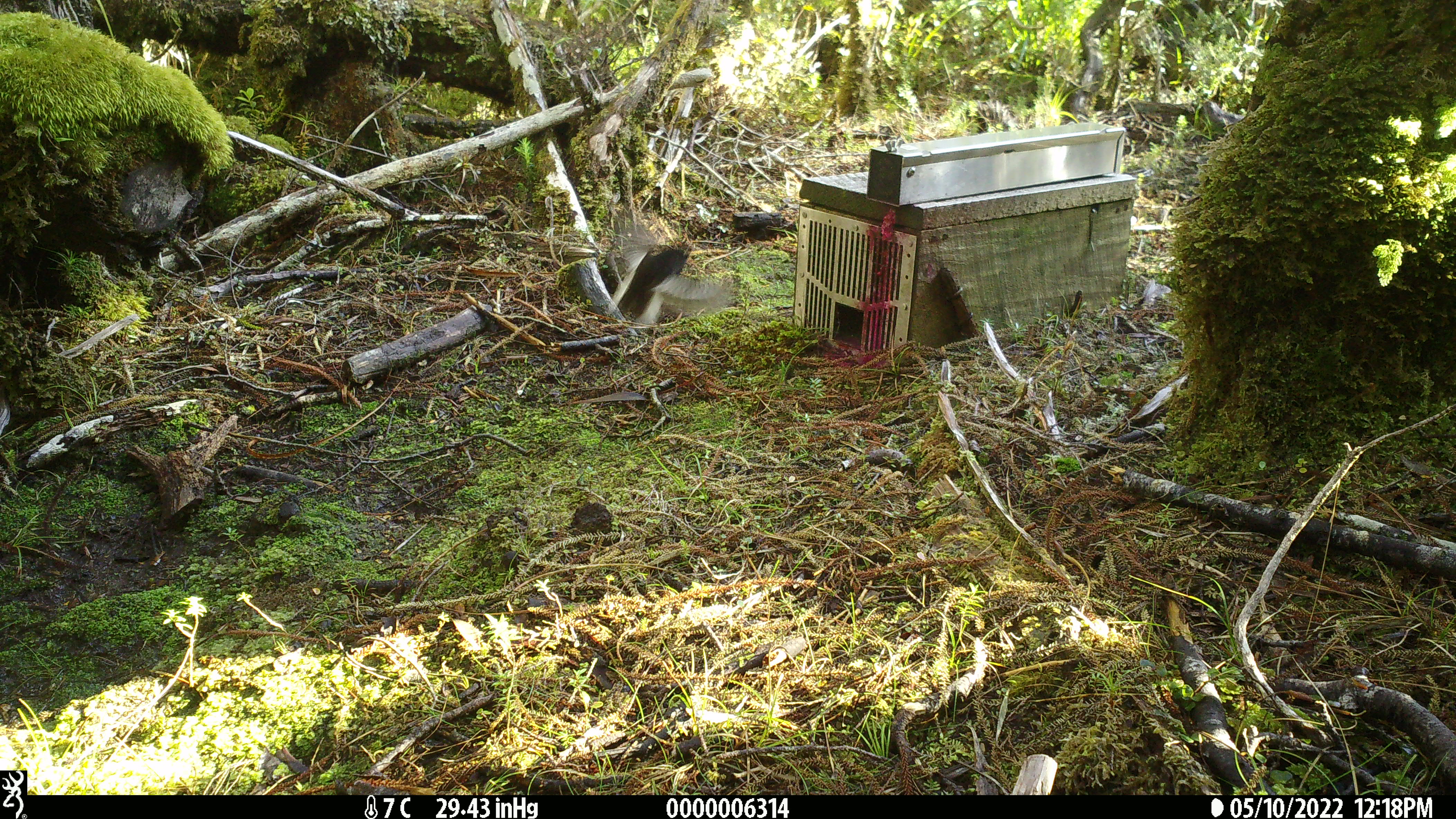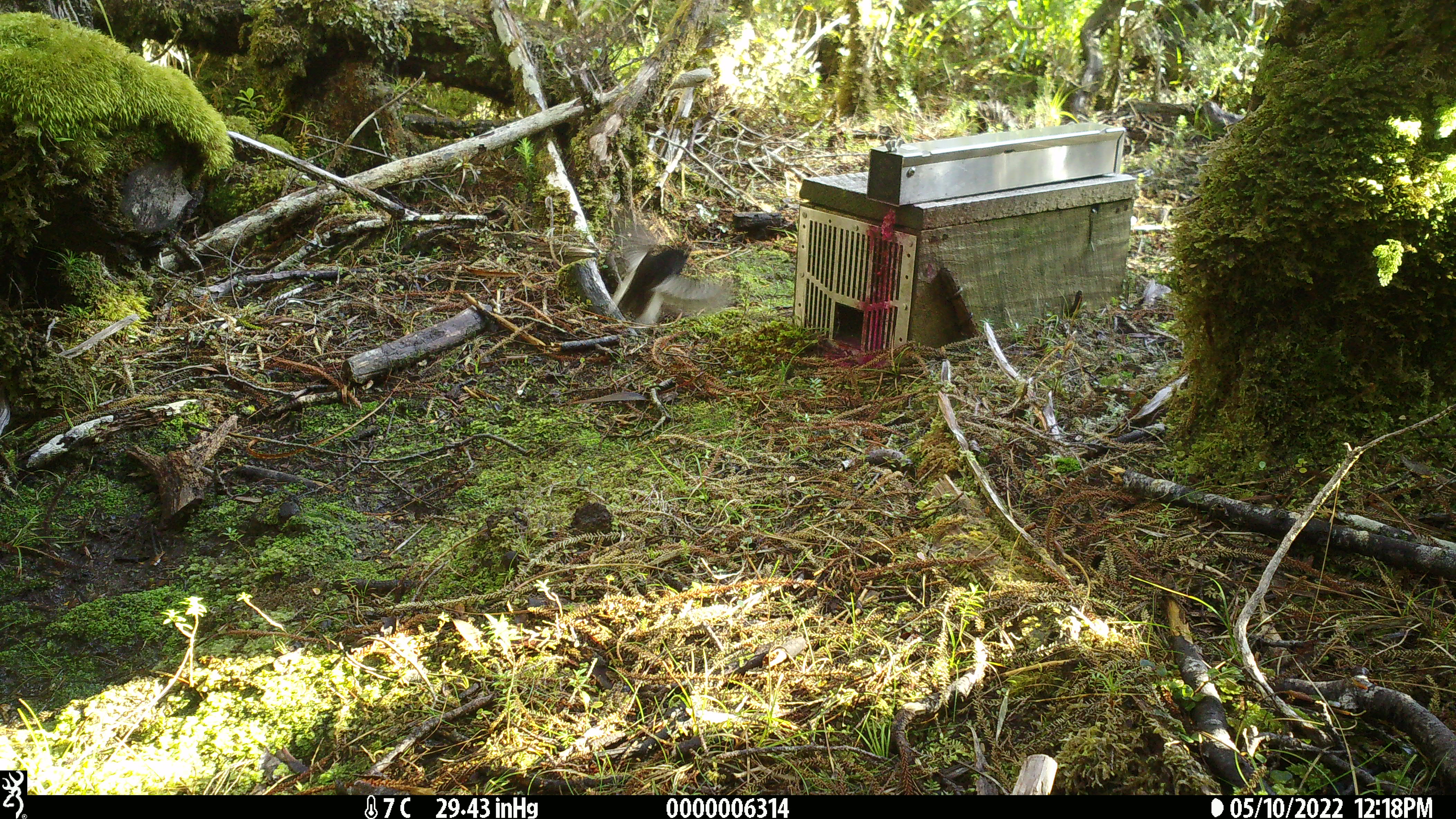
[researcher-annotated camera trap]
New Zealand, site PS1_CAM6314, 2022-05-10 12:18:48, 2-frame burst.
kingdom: Animalia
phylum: Chordata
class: Aves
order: Passeriformes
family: Petroicidae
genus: Petroica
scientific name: Petroica macrocephala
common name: tomtit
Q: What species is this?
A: Tomtit (Petroica macrocephala).